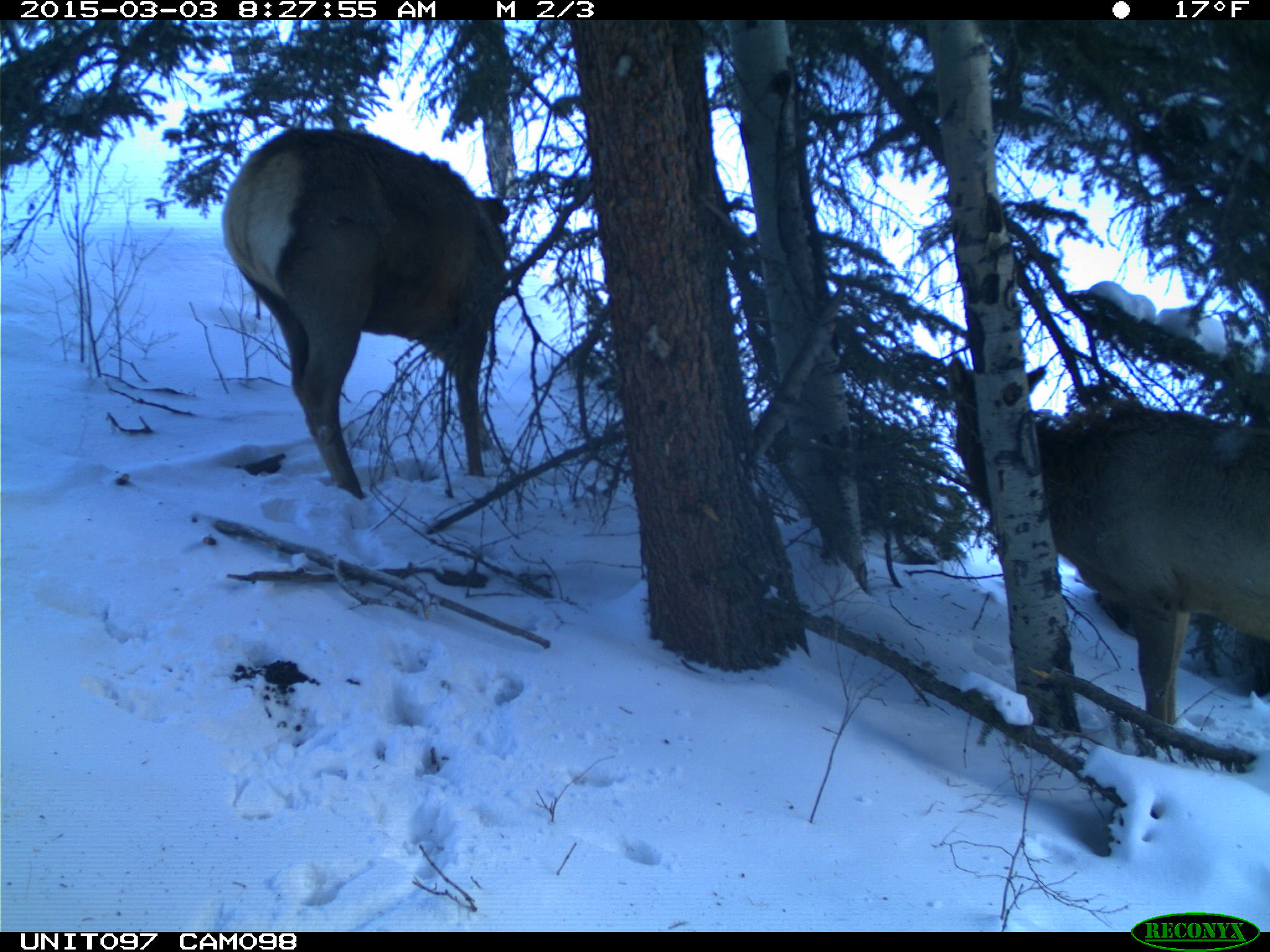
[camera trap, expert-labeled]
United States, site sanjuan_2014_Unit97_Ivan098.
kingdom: Animalia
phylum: Chordata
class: Mammalia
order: Artiodactyla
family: Cervidae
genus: Cervus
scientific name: Cervus elaphus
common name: red deer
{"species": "Cervus elaphus (red deer)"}